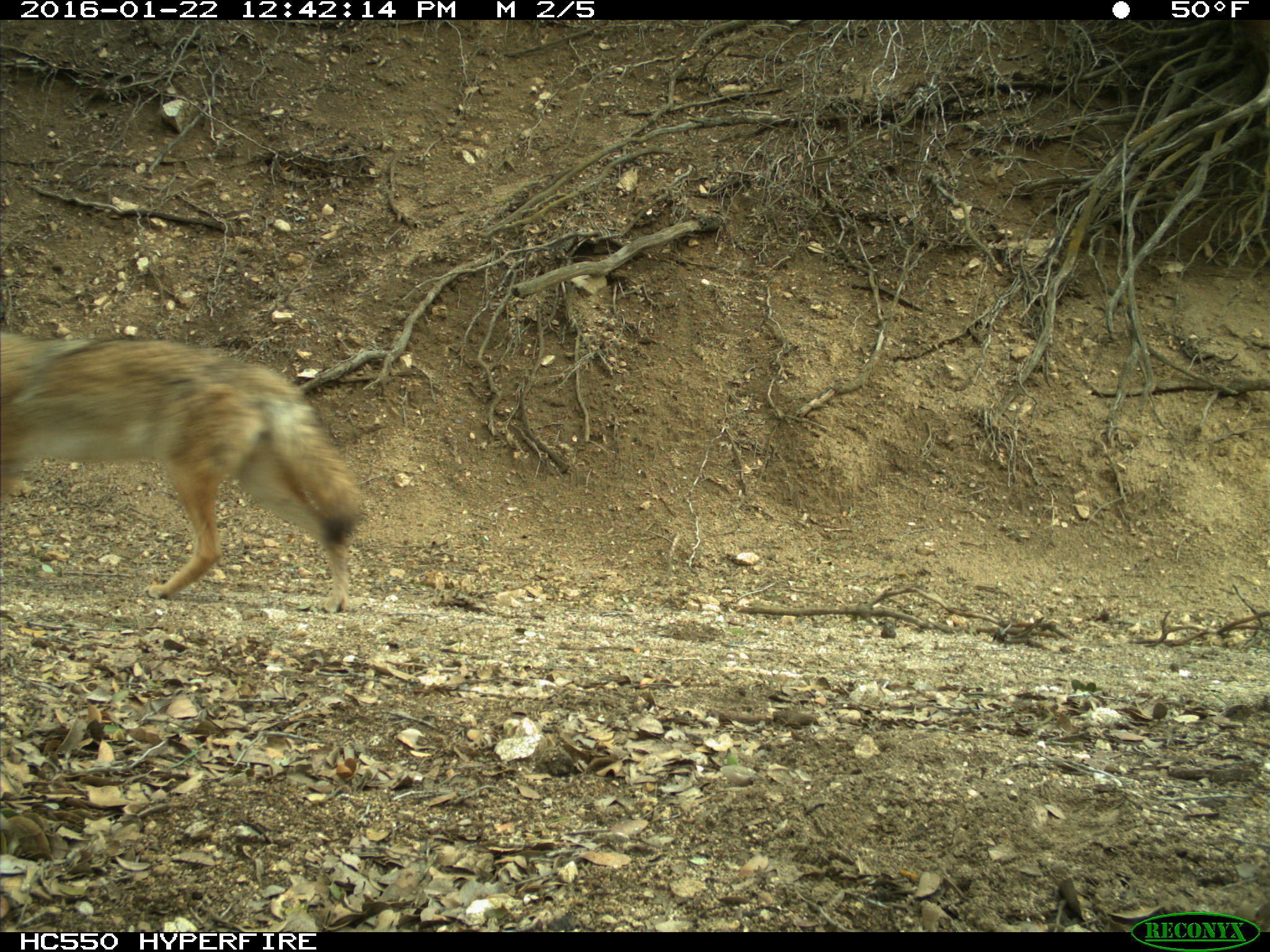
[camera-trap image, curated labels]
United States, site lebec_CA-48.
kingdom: Animalia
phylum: Chordata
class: Mammalia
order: Carnivora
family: Canidae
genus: Canis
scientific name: Canis latrans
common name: coyote